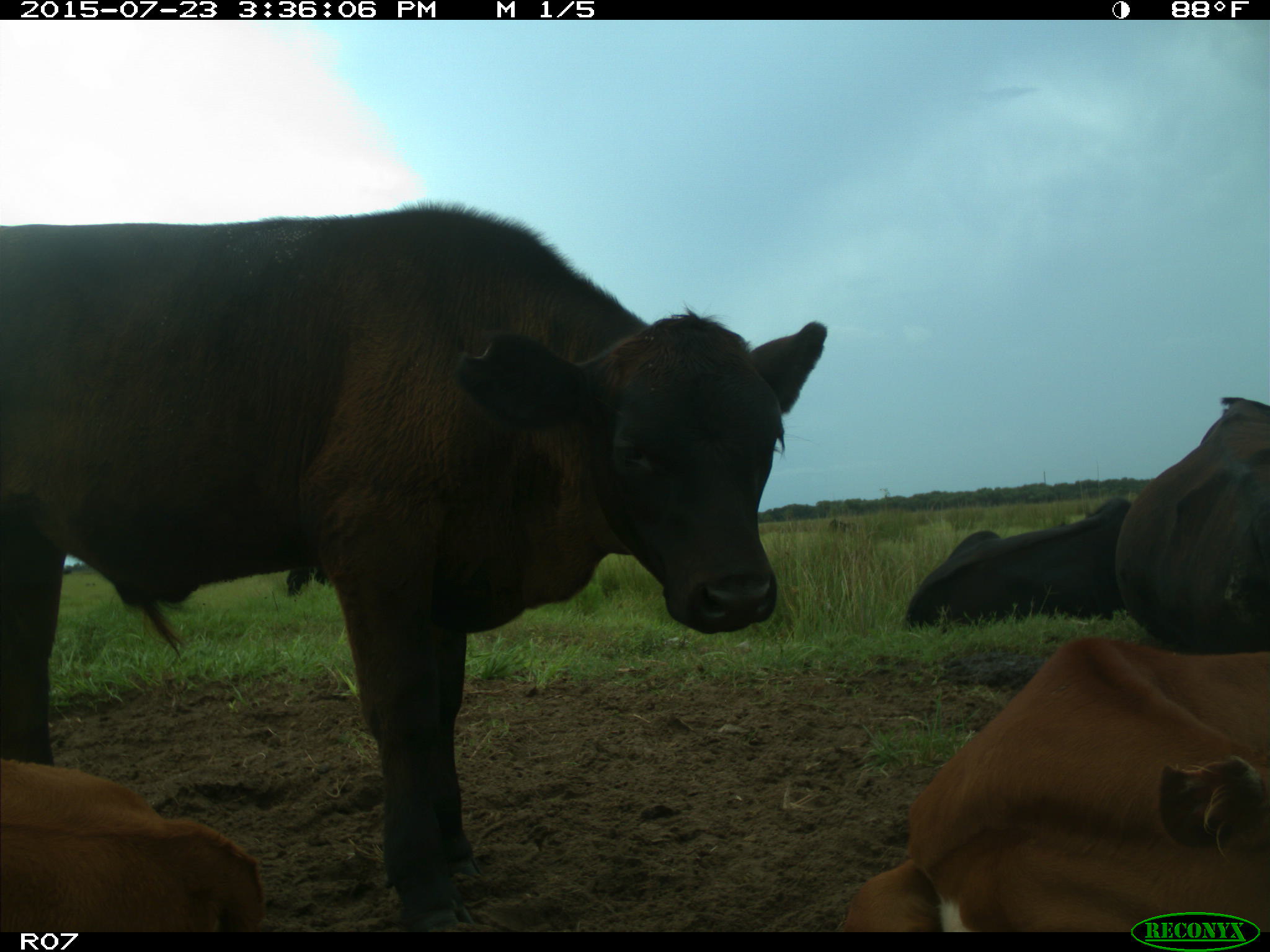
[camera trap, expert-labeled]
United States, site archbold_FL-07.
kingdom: Animalia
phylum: Chordata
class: Mammalia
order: Artiodactyla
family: Bovidae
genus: Bos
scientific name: Bos taurus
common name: domestic cow